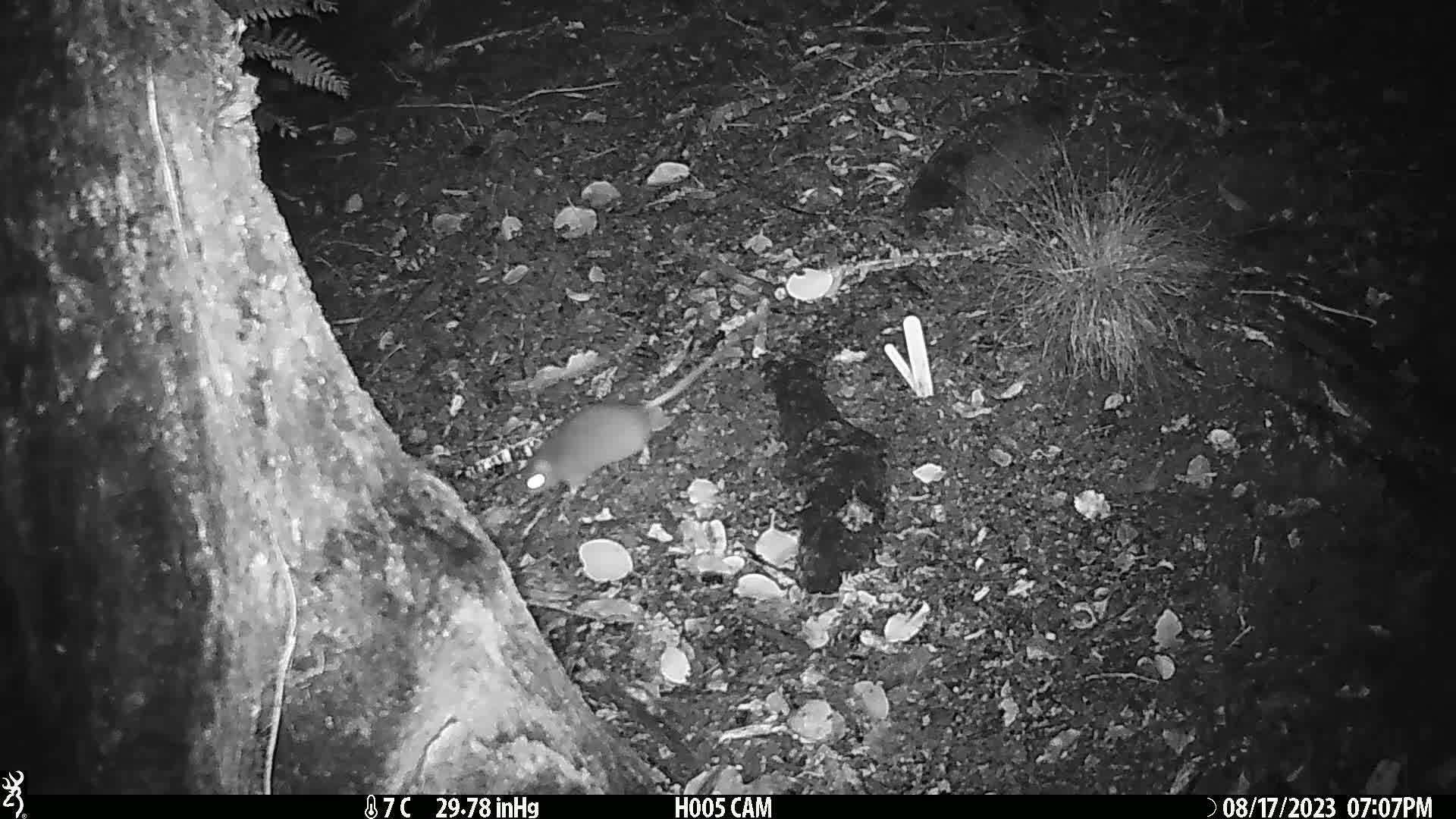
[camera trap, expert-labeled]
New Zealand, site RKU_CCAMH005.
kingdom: Animalia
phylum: Chordata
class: Mammalia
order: Rodentia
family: Muridae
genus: Rattus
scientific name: Rattus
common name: rat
Rat (Rattus).